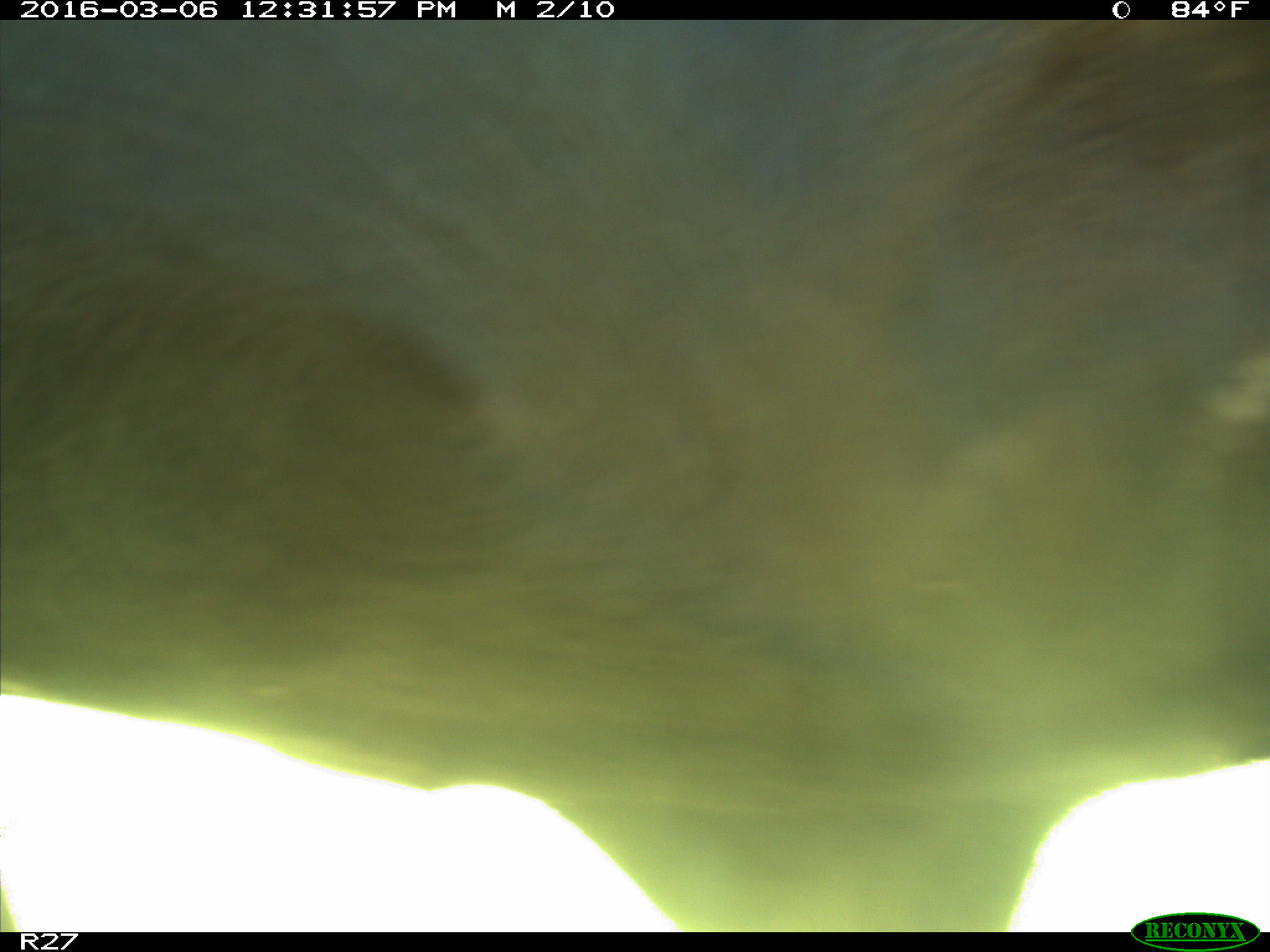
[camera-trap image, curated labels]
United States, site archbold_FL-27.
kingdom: Animalia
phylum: Chordata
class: Mammalia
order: Artiodactyla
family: Bovidae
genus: Bos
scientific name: Bos taurus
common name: domestic cow